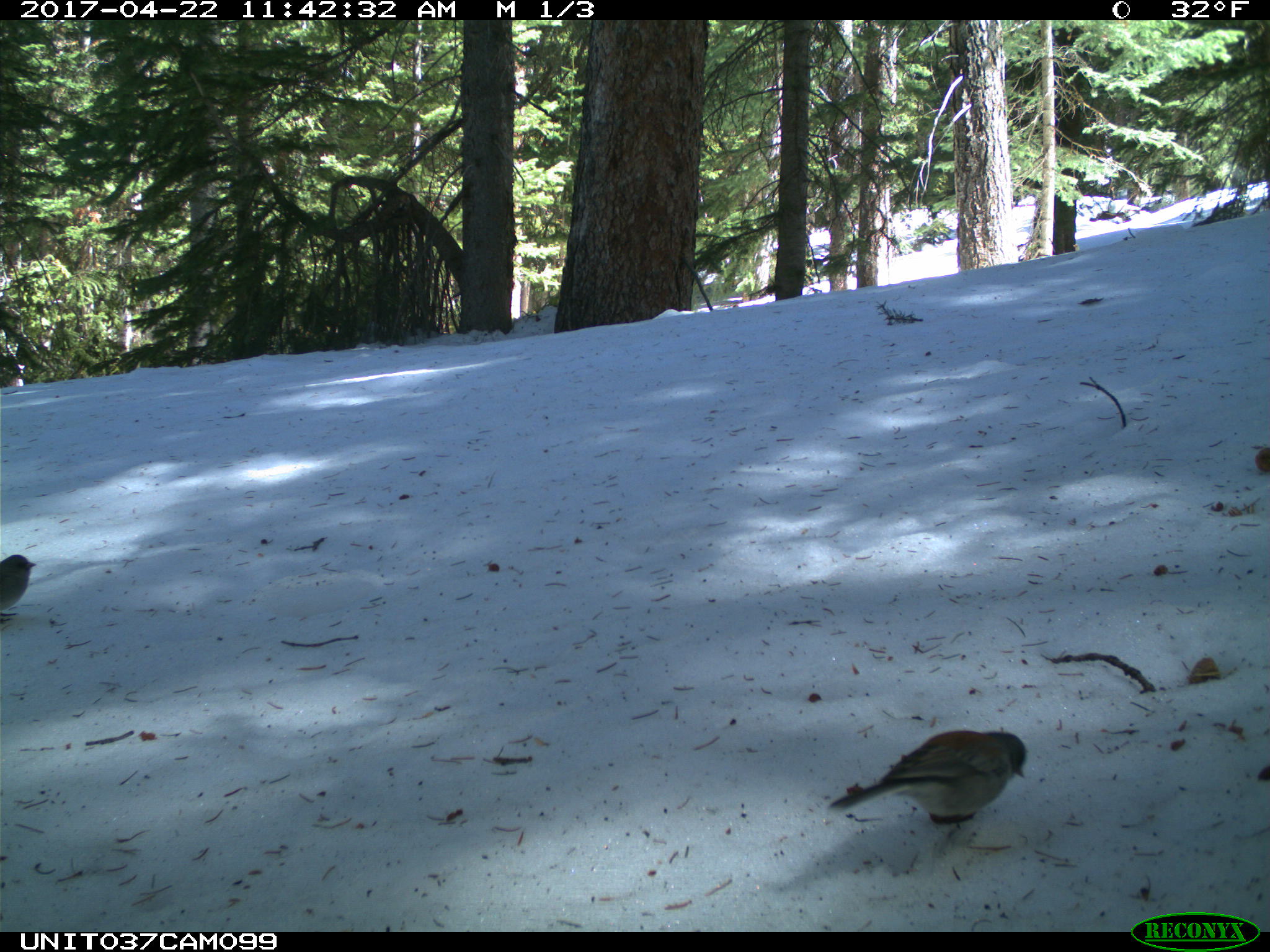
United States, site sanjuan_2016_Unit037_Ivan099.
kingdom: Animalia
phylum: Chordata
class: Aves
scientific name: Aves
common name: birds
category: unidentified bird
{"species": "unidentified bird (birds) (Aves)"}